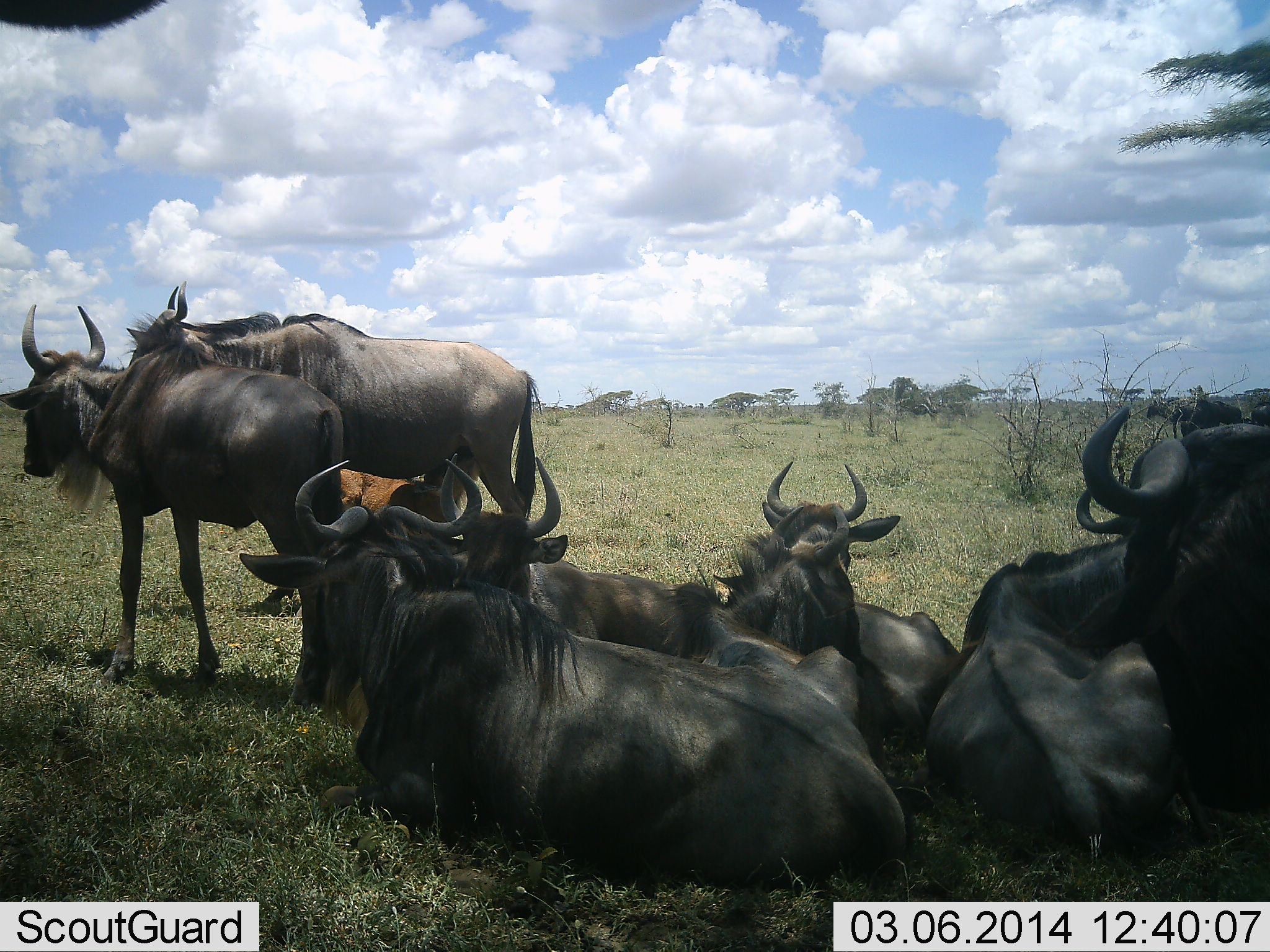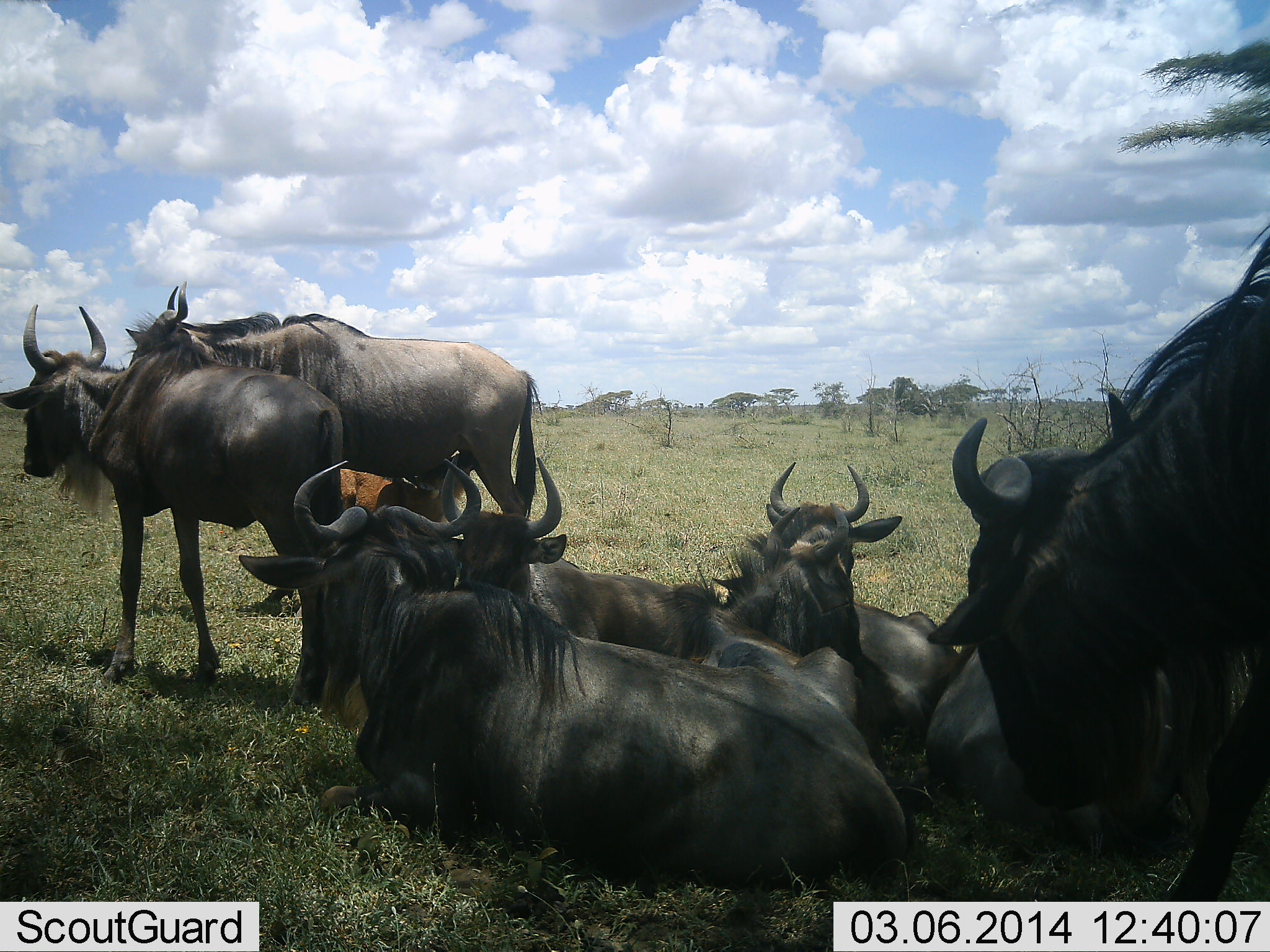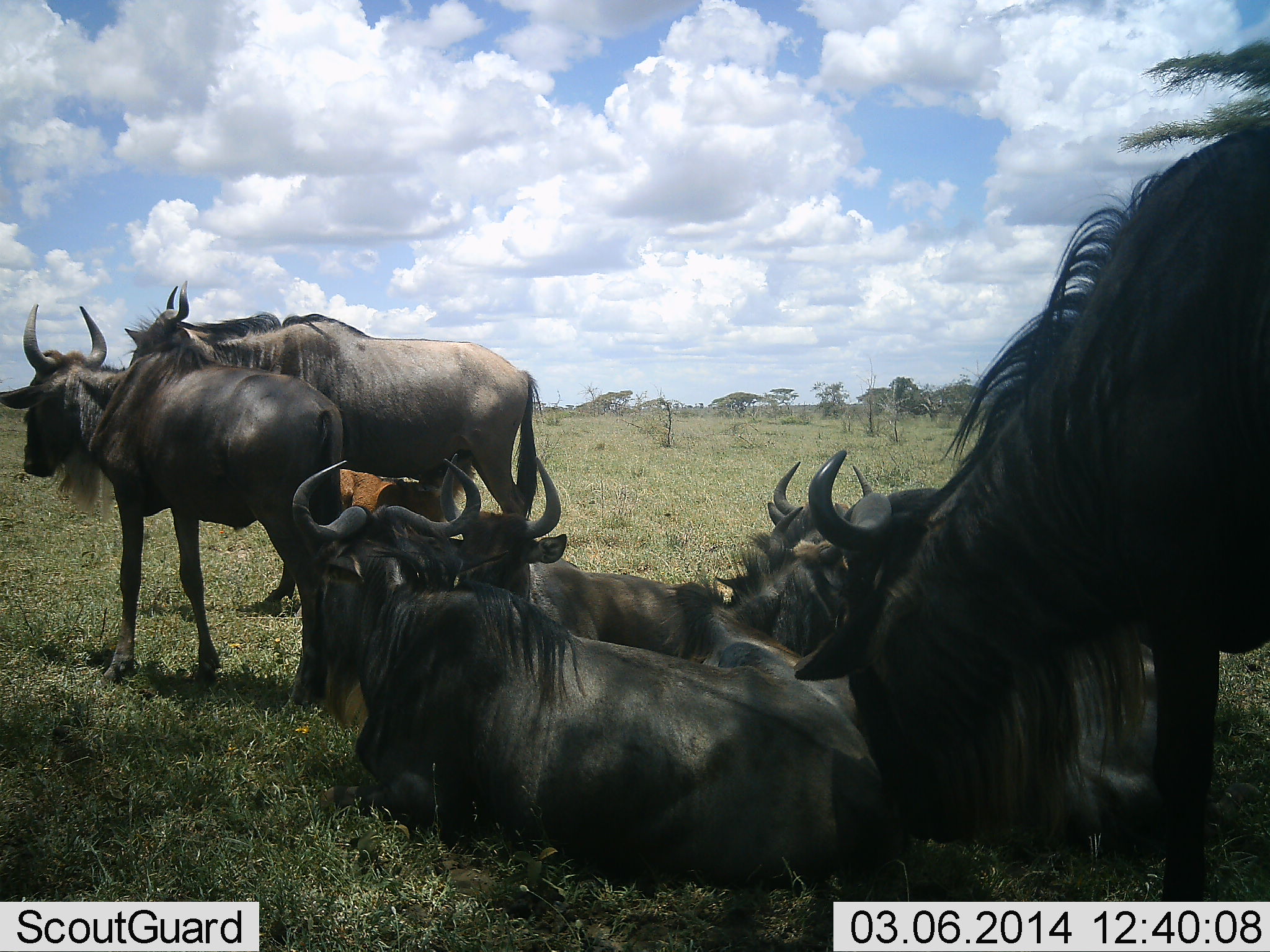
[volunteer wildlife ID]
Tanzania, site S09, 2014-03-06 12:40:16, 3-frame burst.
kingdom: Animalia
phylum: Chordata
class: Mammalia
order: Artiodactyla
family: Bovidae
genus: Connochaetes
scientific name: Connochaetes taurinus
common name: blue wildebeest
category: wildebeest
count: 9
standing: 70%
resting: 100%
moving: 10%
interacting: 10%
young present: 50%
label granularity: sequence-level